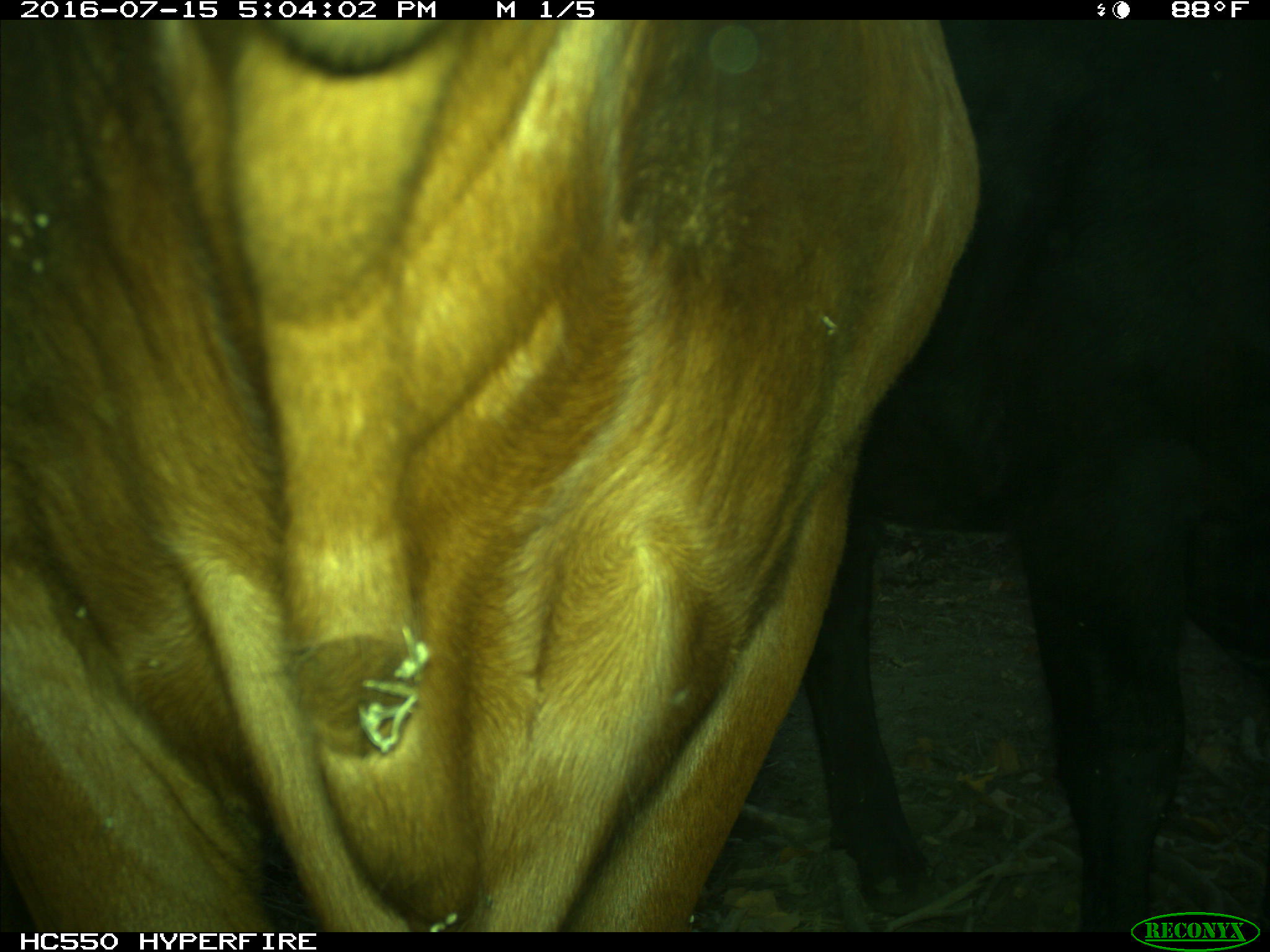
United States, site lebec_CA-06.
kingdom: Animalia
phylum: Chordata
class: Mammalia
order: Artiodactyla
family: Bovidae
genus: Bos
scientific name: Bos taurus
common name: domestic cow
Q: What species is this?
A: Bos taurus (domestic cow).